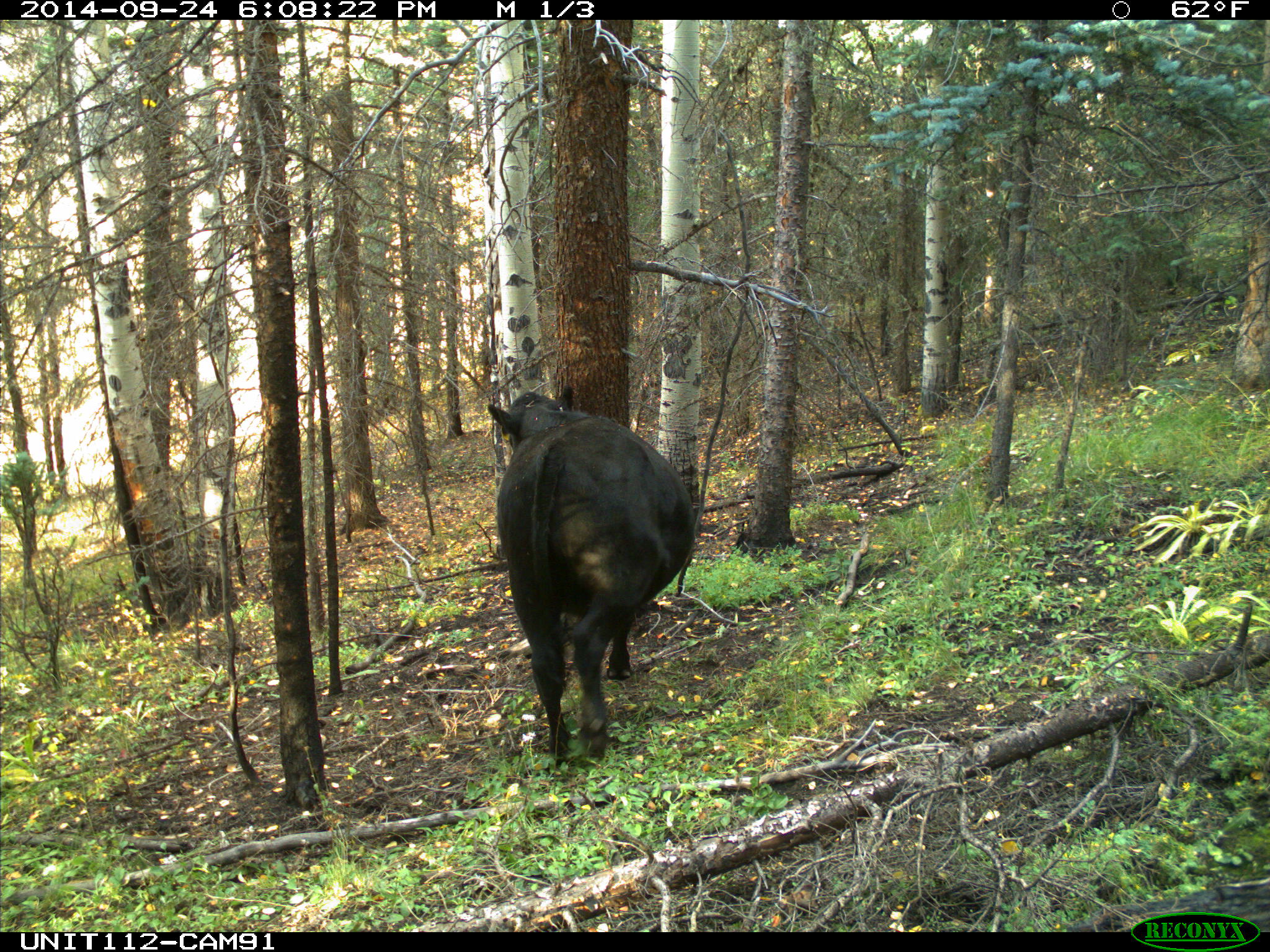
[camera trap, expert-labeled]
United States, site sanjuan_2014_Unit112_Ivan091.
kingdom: Animalia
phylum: Chordata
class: Mammalia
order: Artiodactyla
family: Bovidae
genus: Bos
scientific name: Bos taurus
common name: domestic cow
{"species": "Bos taurus (domestic cow)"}